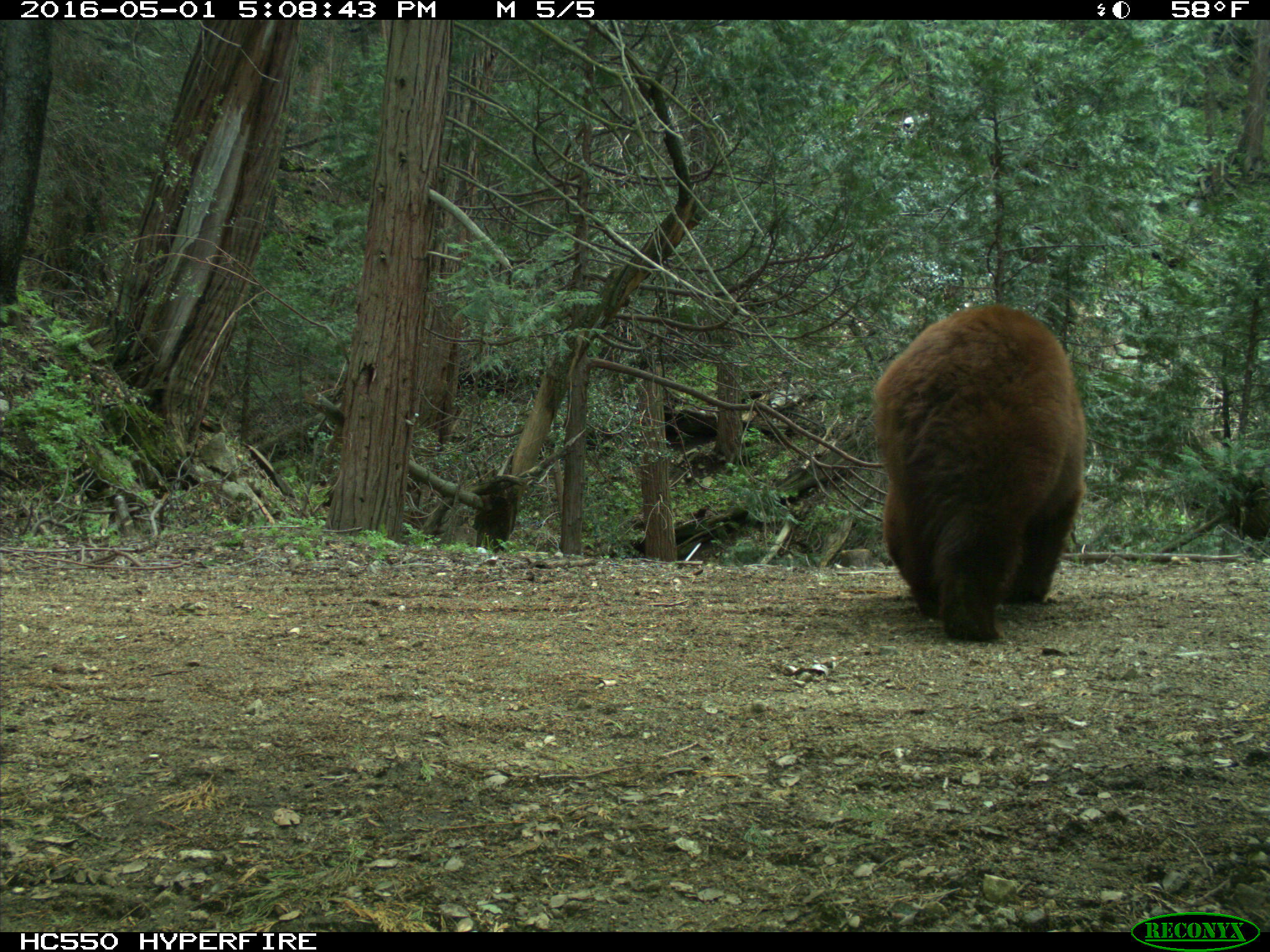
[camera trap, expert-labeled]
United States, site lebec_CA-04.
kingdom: Animalia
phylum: Chordata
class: Mammalia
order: Carnivora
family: Ursidae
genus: Ursus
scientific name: Ursus americanus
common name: american black bear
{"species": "Ursus americanus (american black bear)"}